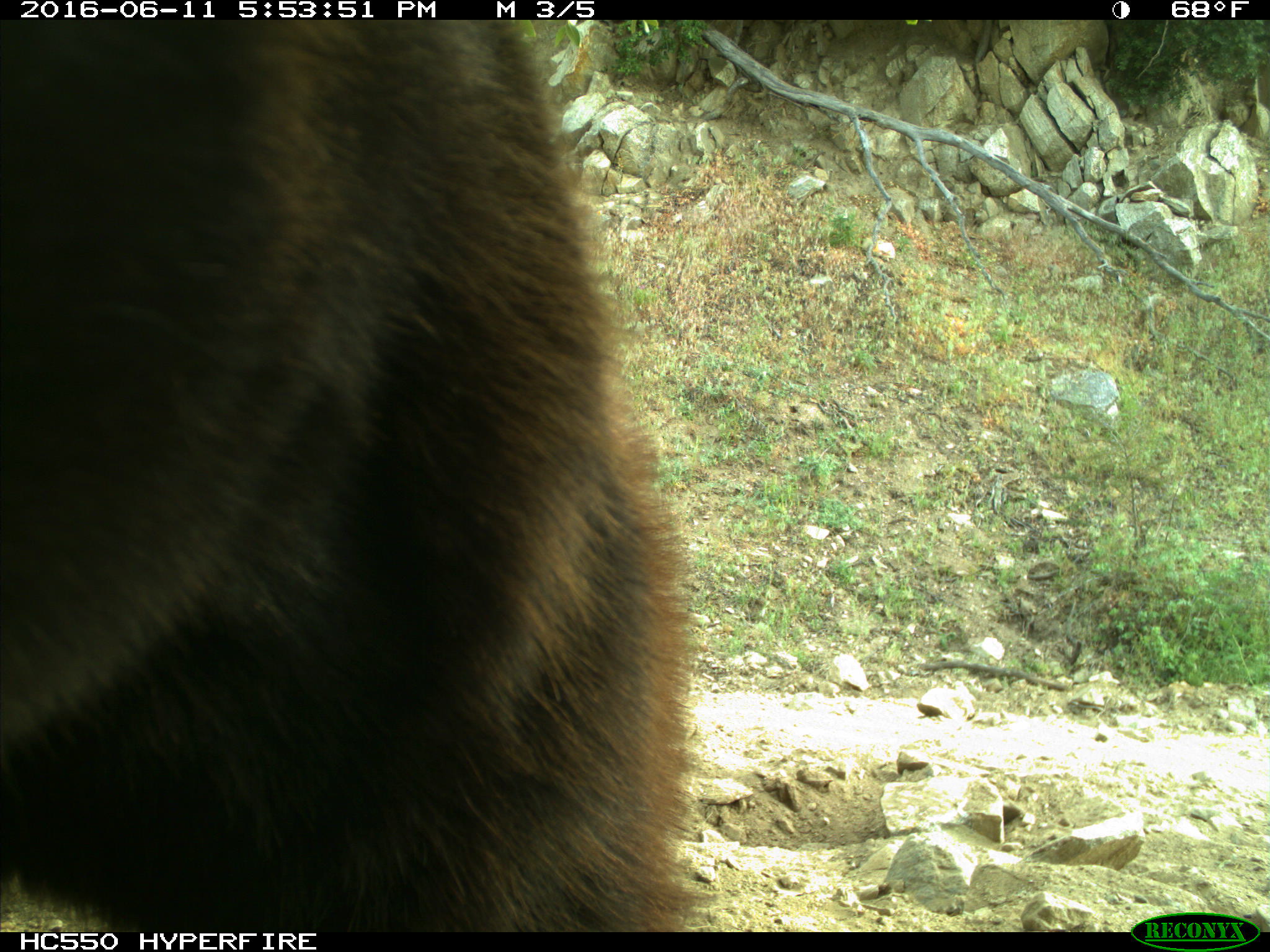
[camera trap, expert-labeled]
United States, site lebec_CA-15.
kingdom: Animalia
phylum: Chordata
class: Mammalia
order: Carnivora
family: Ursidae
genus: Ursus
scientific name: Ursus americanus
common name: american black bear